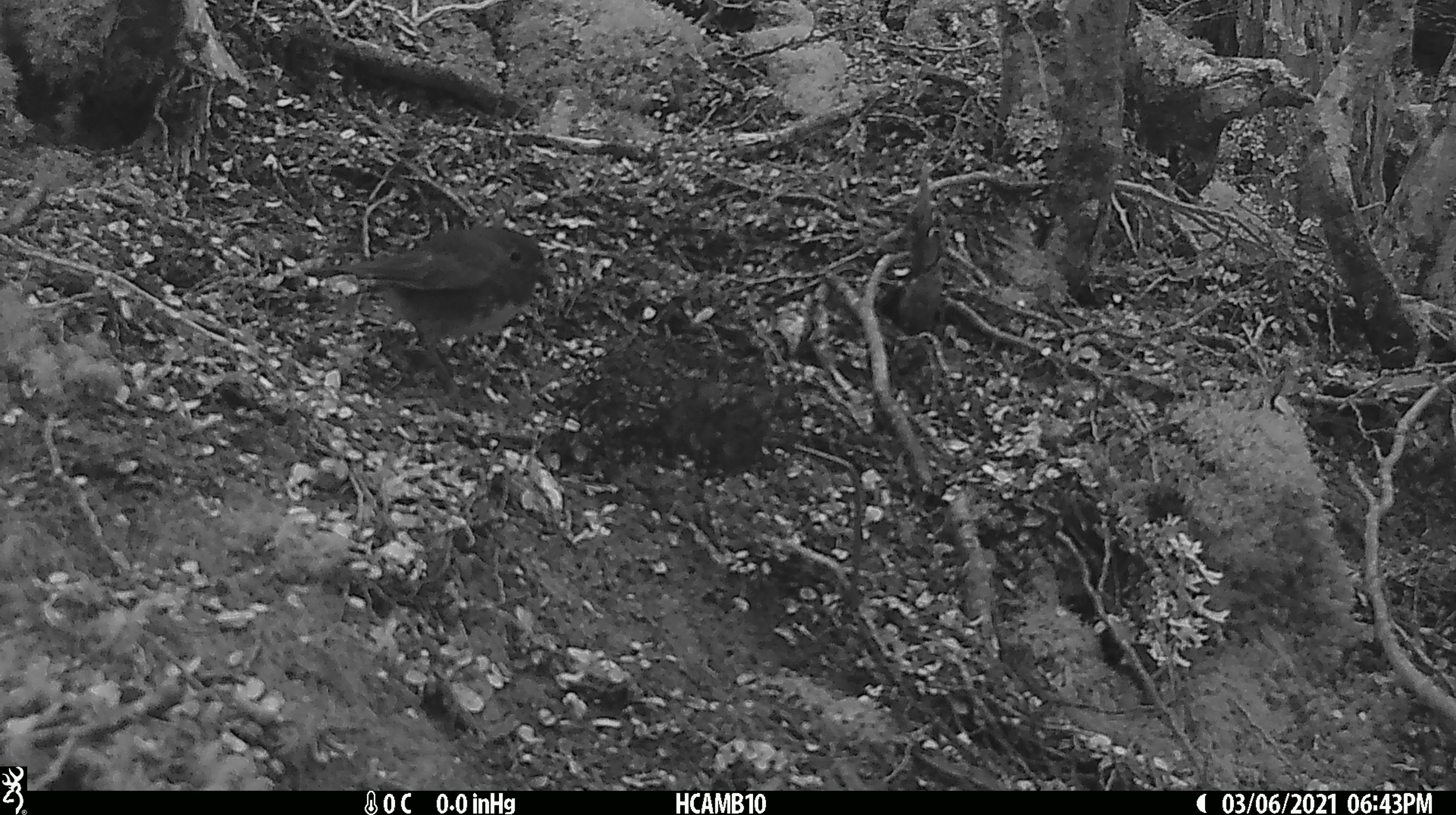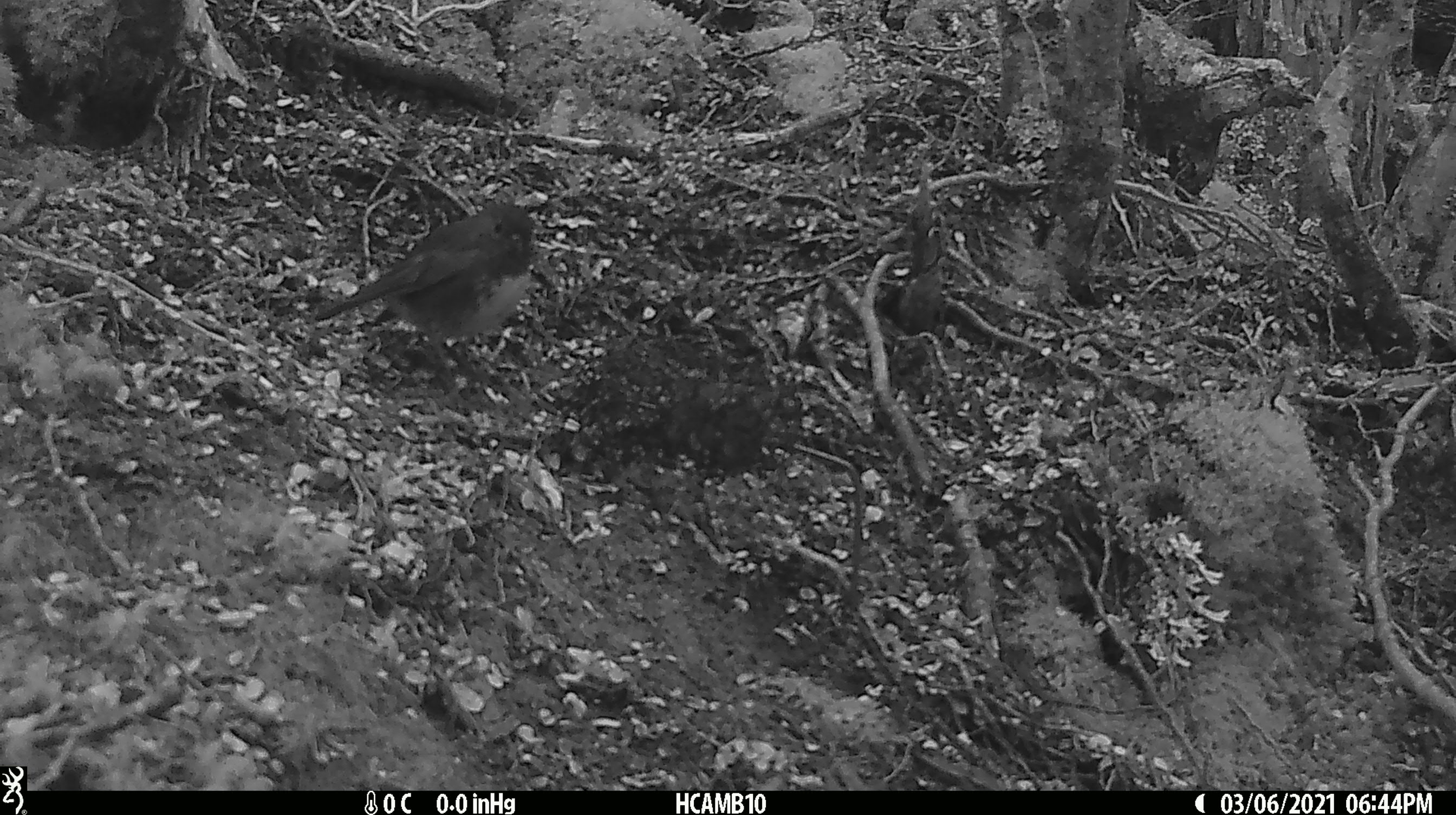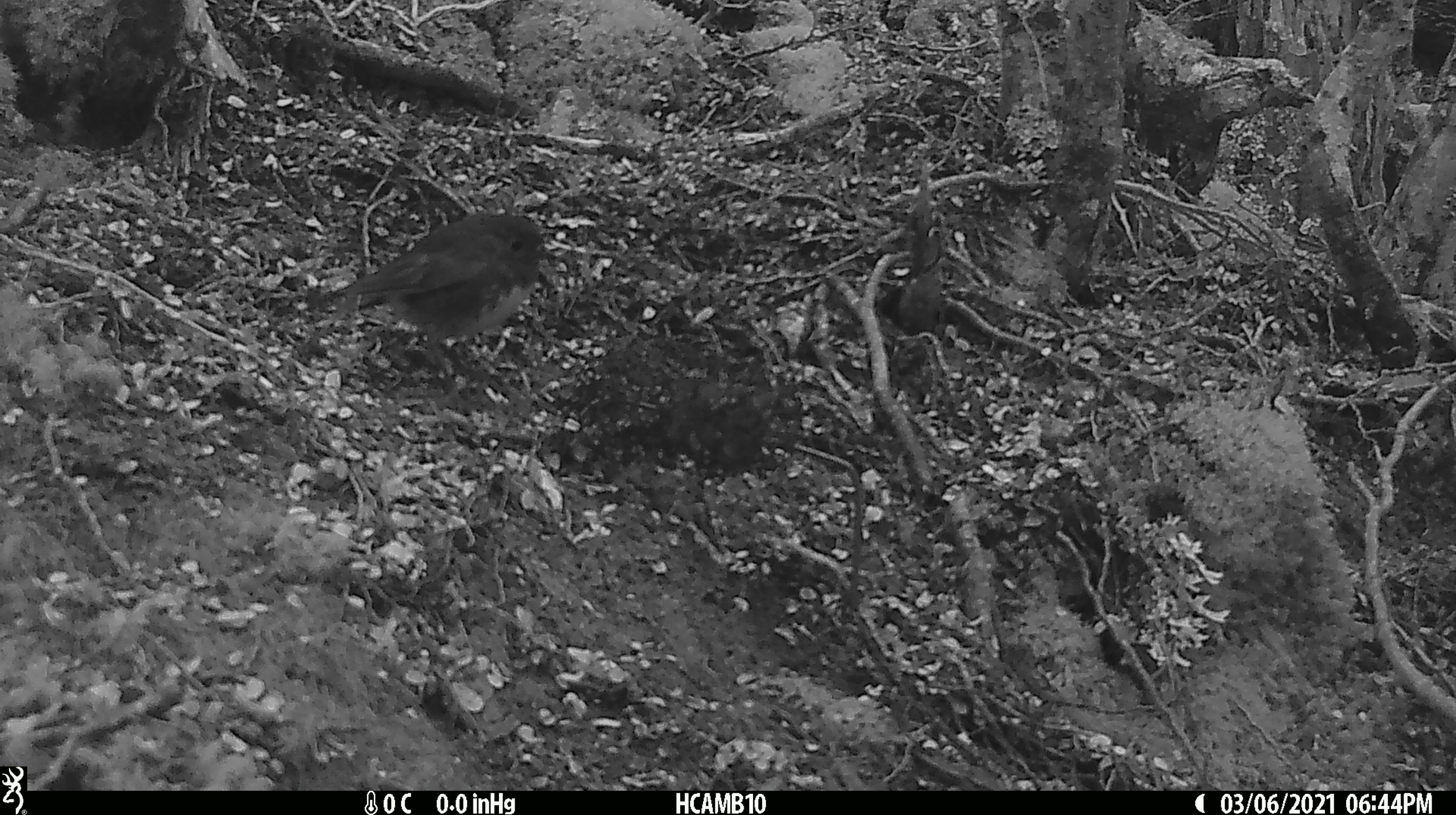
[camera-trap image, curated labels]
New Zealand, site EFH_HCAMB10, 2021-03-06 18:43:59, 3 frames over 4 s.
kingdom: Animalia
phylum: Chordata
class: Aves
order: Passeriformes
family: Petroicidae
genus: Petroica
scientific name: Petroica australis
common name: new zealand robin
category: robin